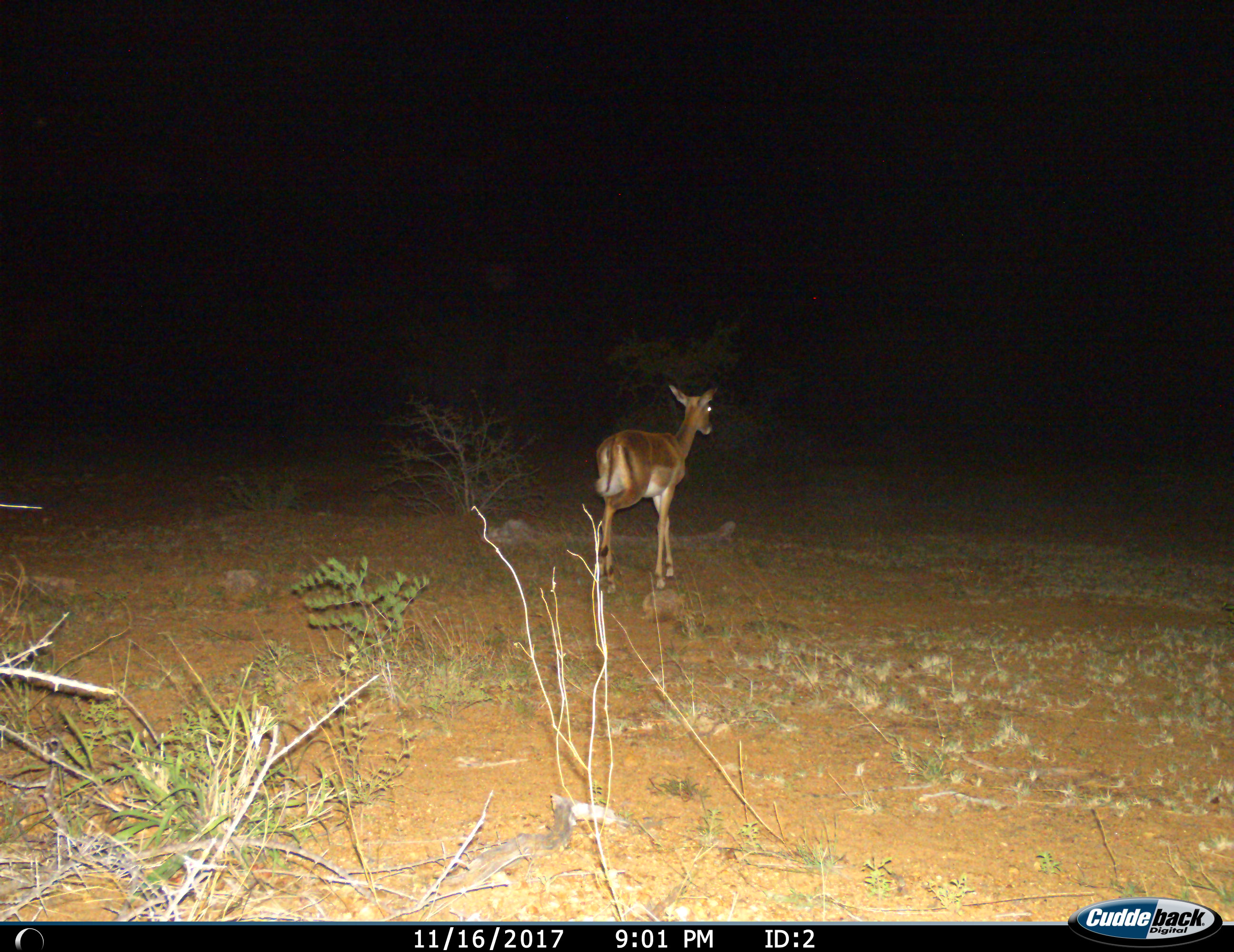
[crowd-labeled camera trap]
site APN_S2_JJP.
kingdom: Animalia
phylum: Chordata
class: Mammalia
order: Artiodactyla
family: Bovidae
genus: Aepyceros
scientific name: Aepyceros melampus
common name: impala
Impala (Aepyceros melampus), count 1. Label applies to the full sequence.